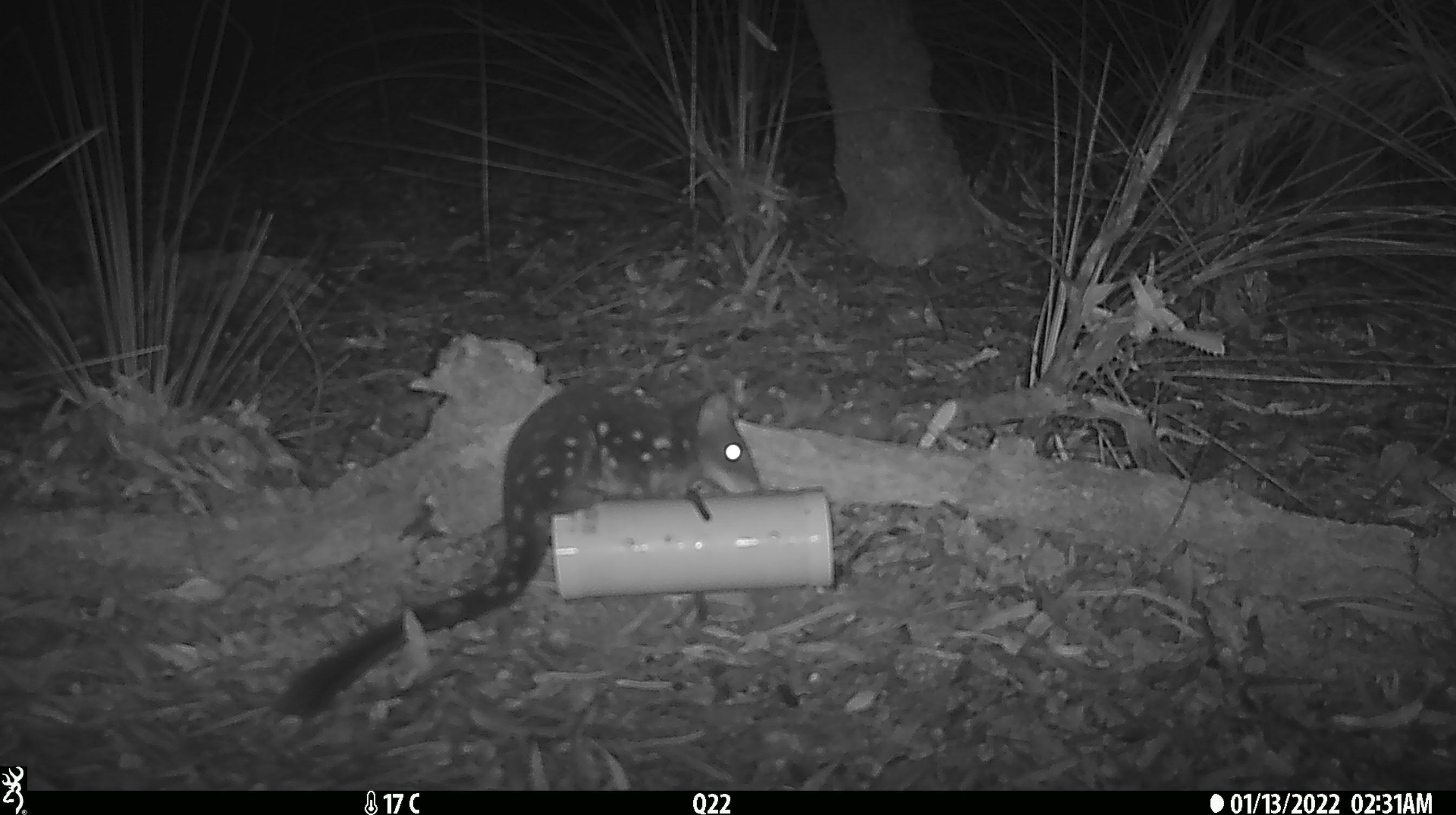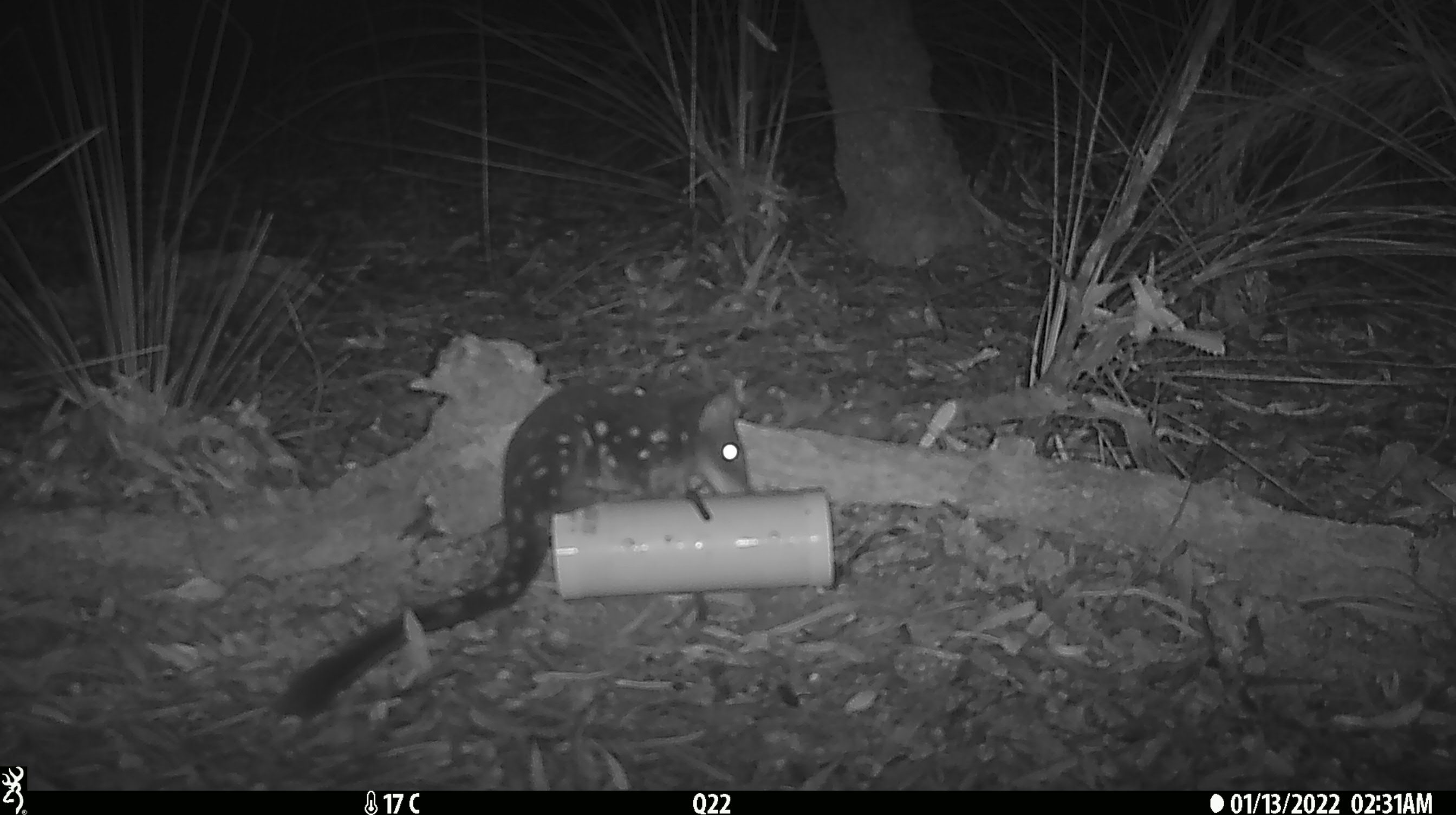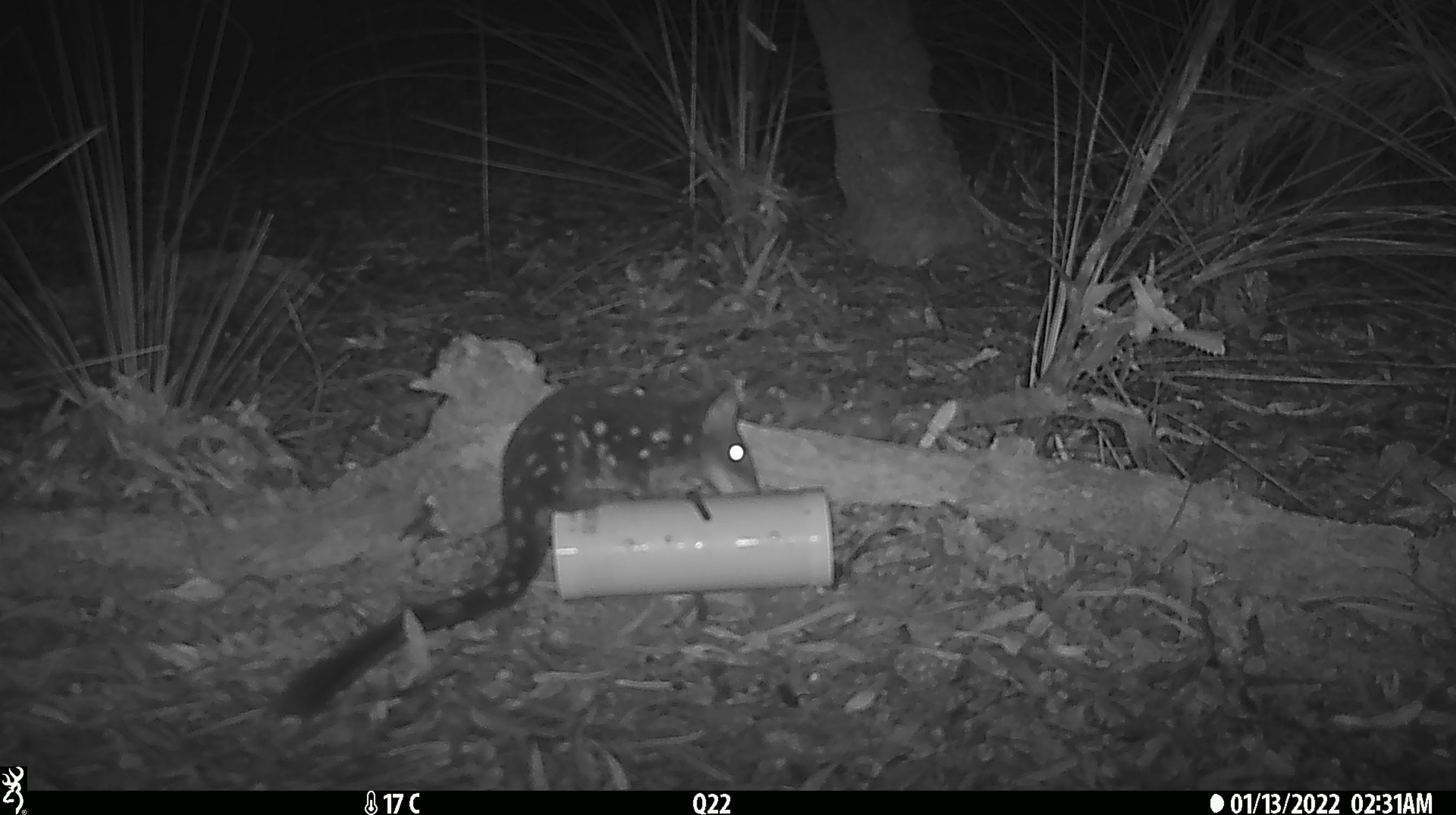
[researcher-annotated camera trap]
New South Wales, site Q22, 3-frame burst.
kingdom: Animalia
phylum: Chordata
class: Mammalia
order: Dasyuromorphia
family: Dasyuridae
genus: Dasyurus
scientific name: Dasyurus maculatus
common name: spotted-tailed quoll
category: quoll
Quoll (spotted-tailed quoll) (Dasyurus maculatus).